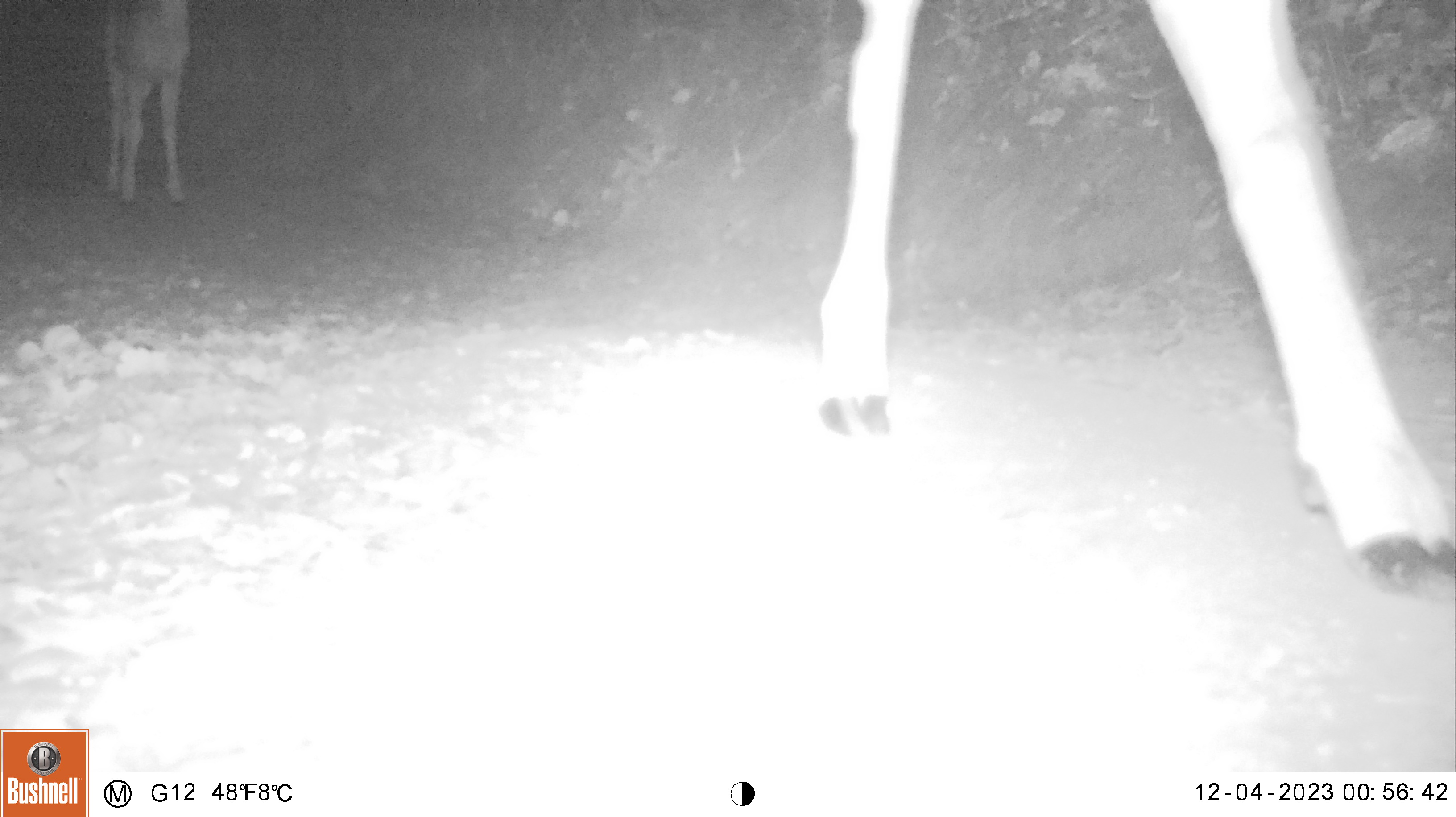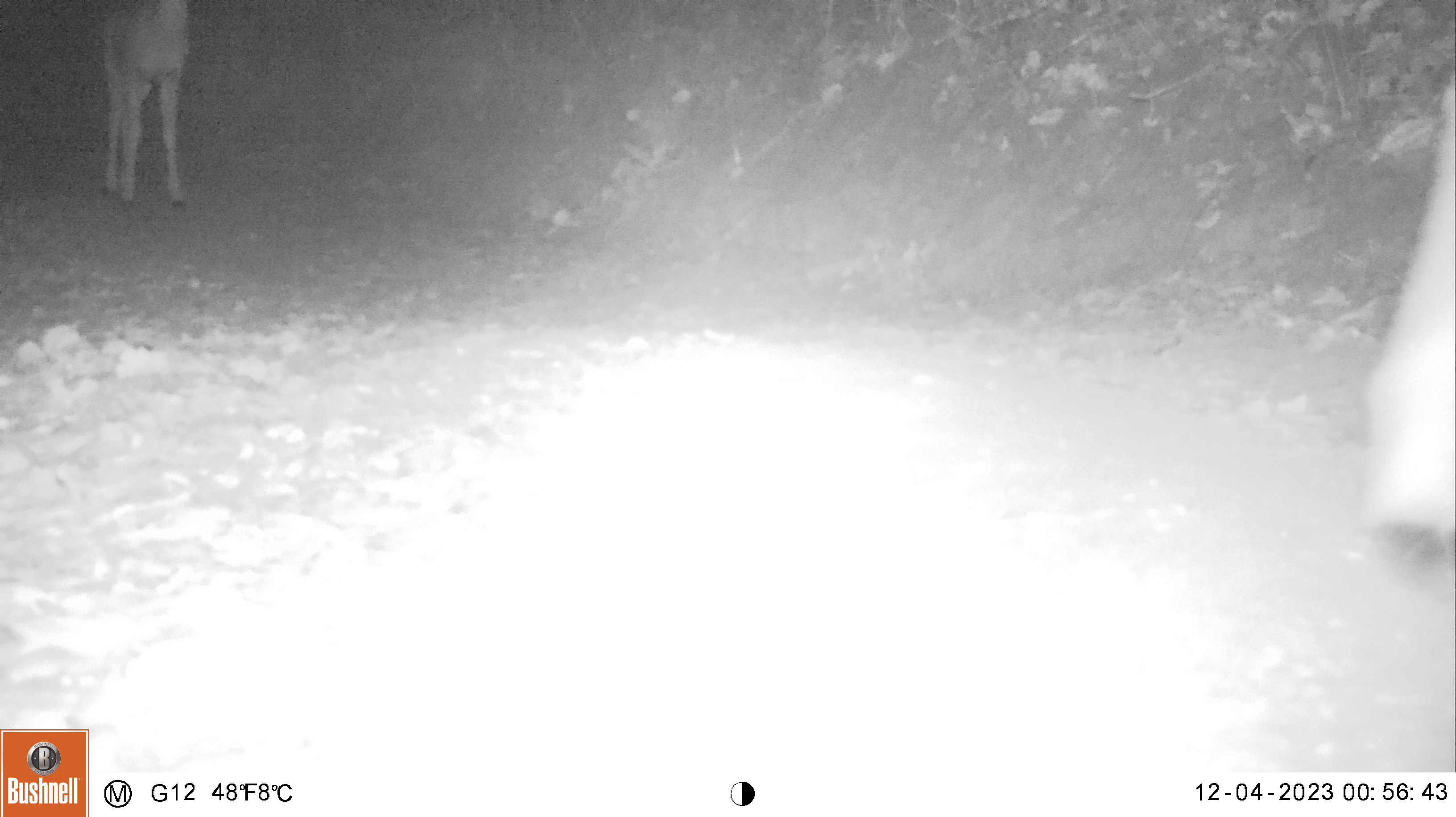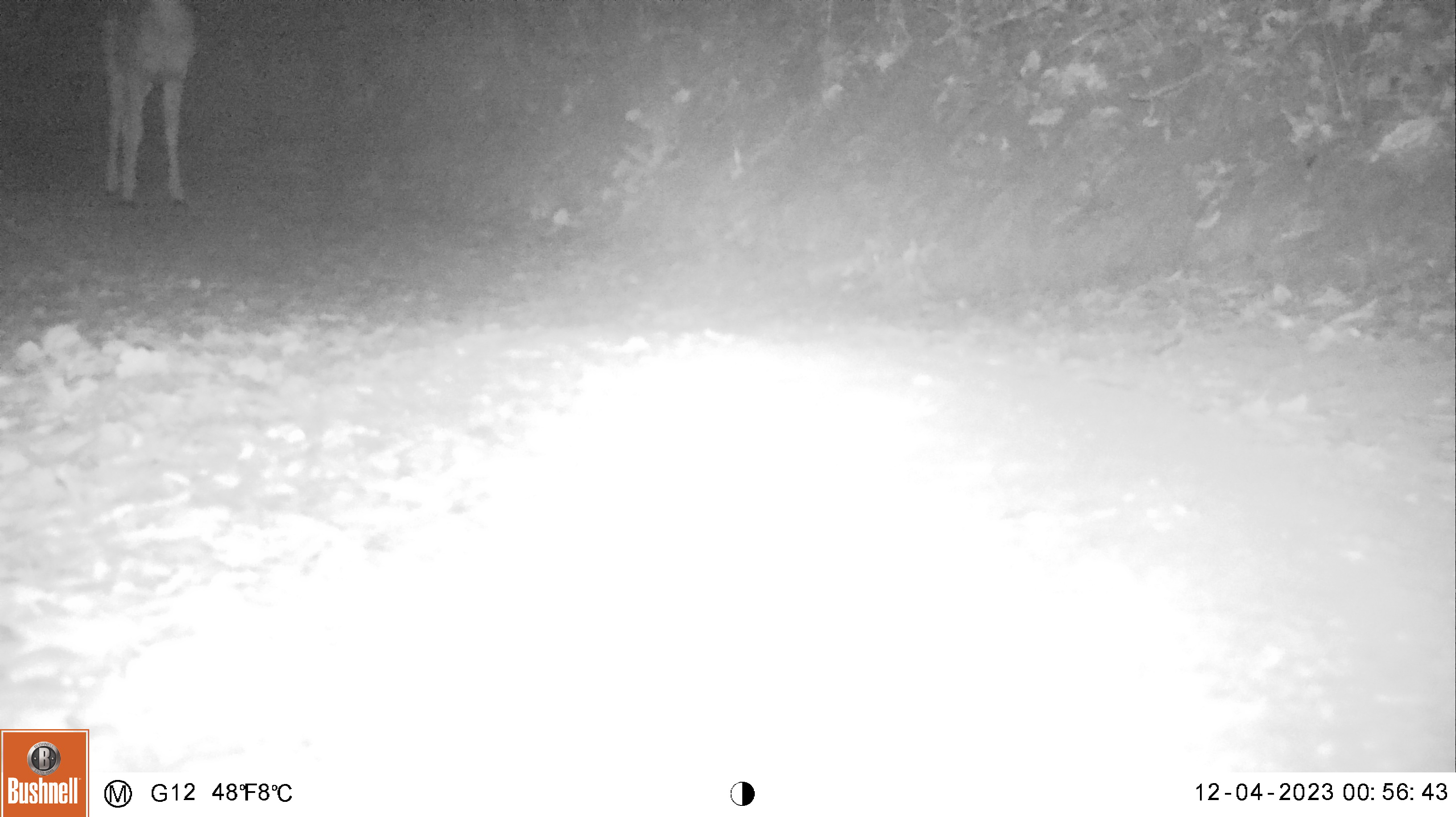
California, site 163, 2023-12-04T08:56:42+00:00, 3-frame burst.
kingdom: Animalia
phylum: Chordata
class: Mammalia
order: Artiodactyla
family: Cervidae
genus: Odocoileus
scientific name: Odocoileus hemionus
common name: mule deer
Mule deer (Odocoileus hemionus).